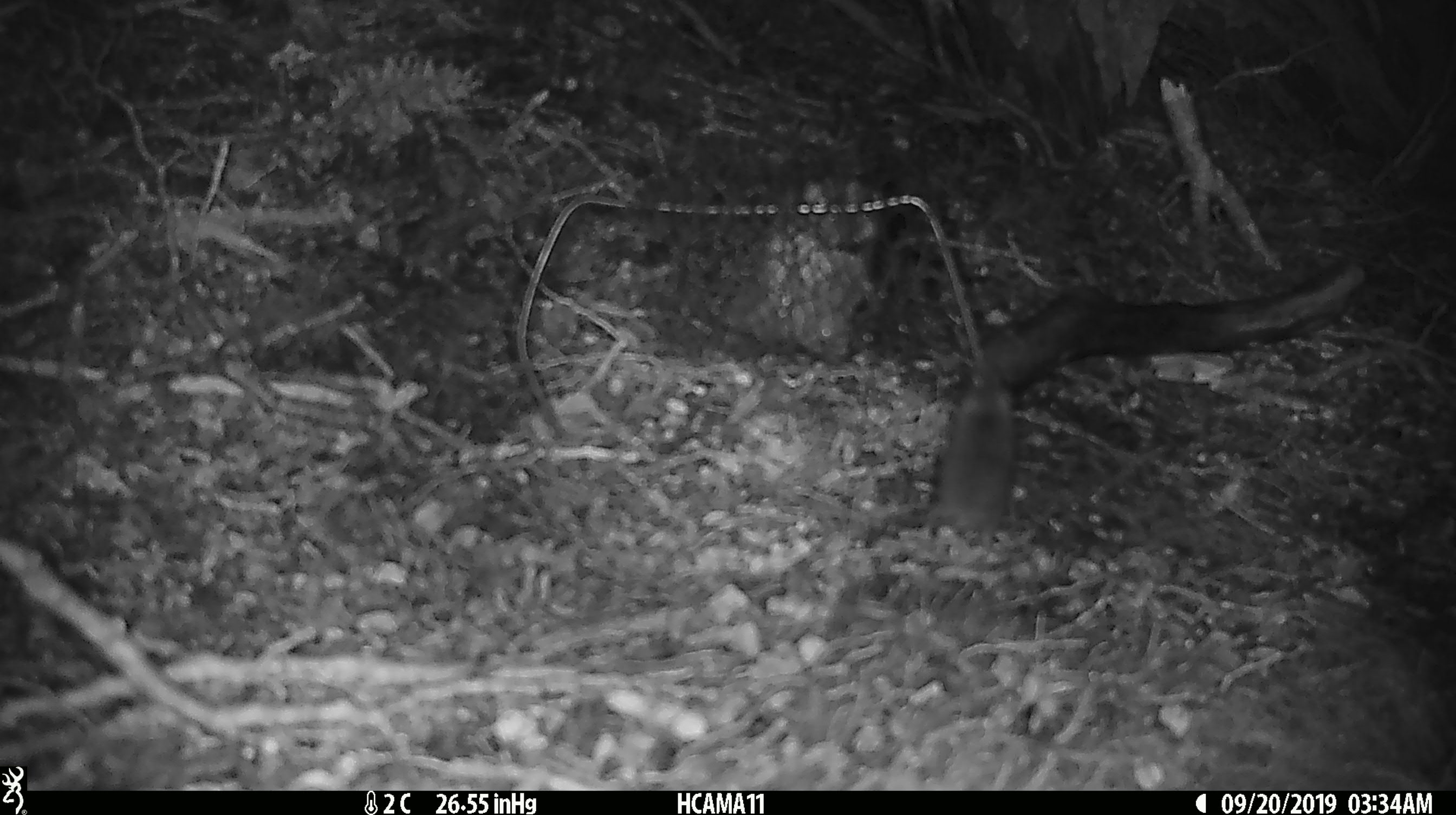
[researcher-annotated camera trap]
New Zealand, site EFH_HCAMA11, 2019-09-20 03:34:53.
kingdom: Animalia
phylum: Chordata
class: Mammalia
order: Rodentia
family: Muridae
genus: Mus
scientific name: Mus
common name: mouse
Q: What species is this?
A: Mouse (Mus).